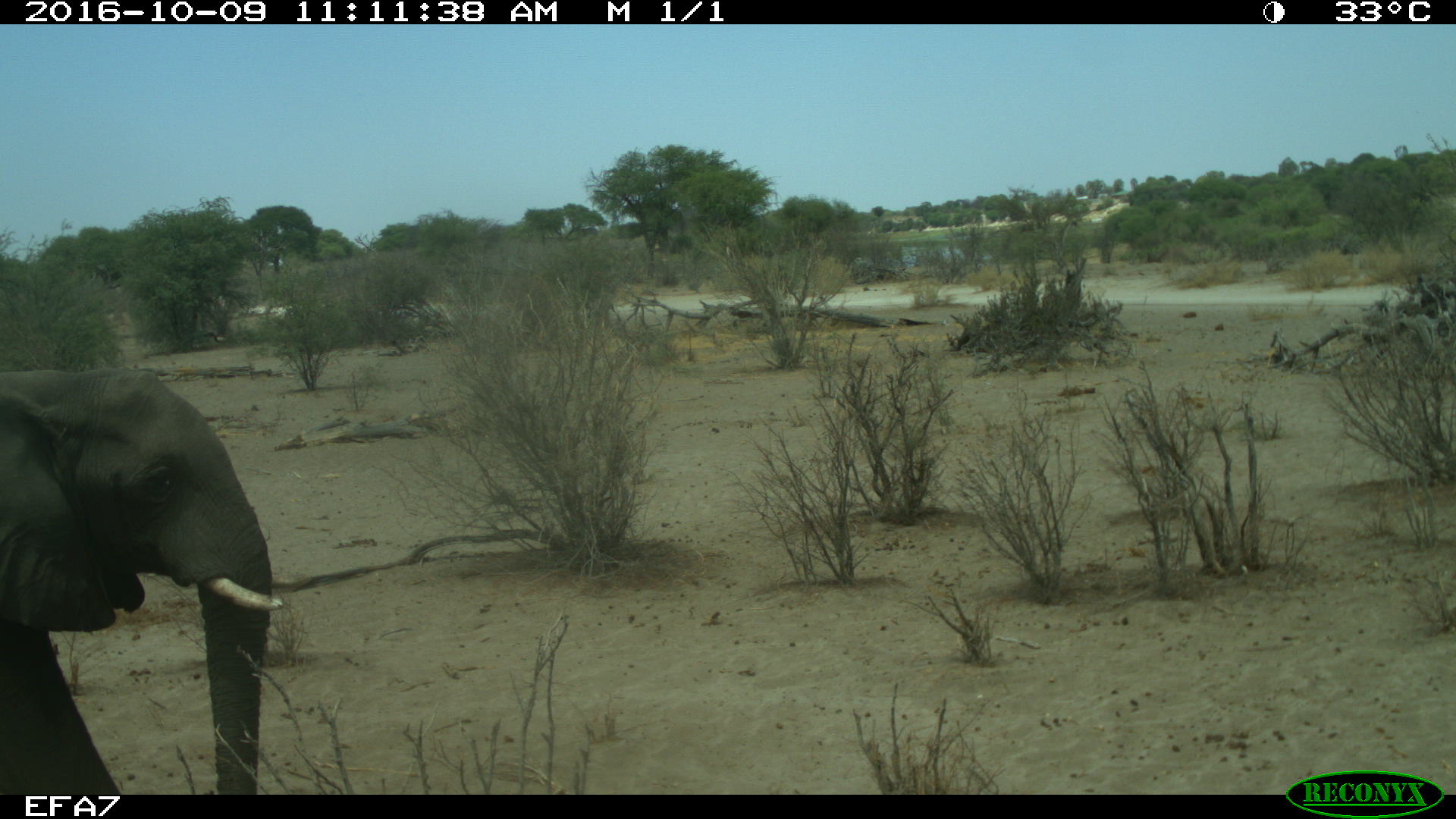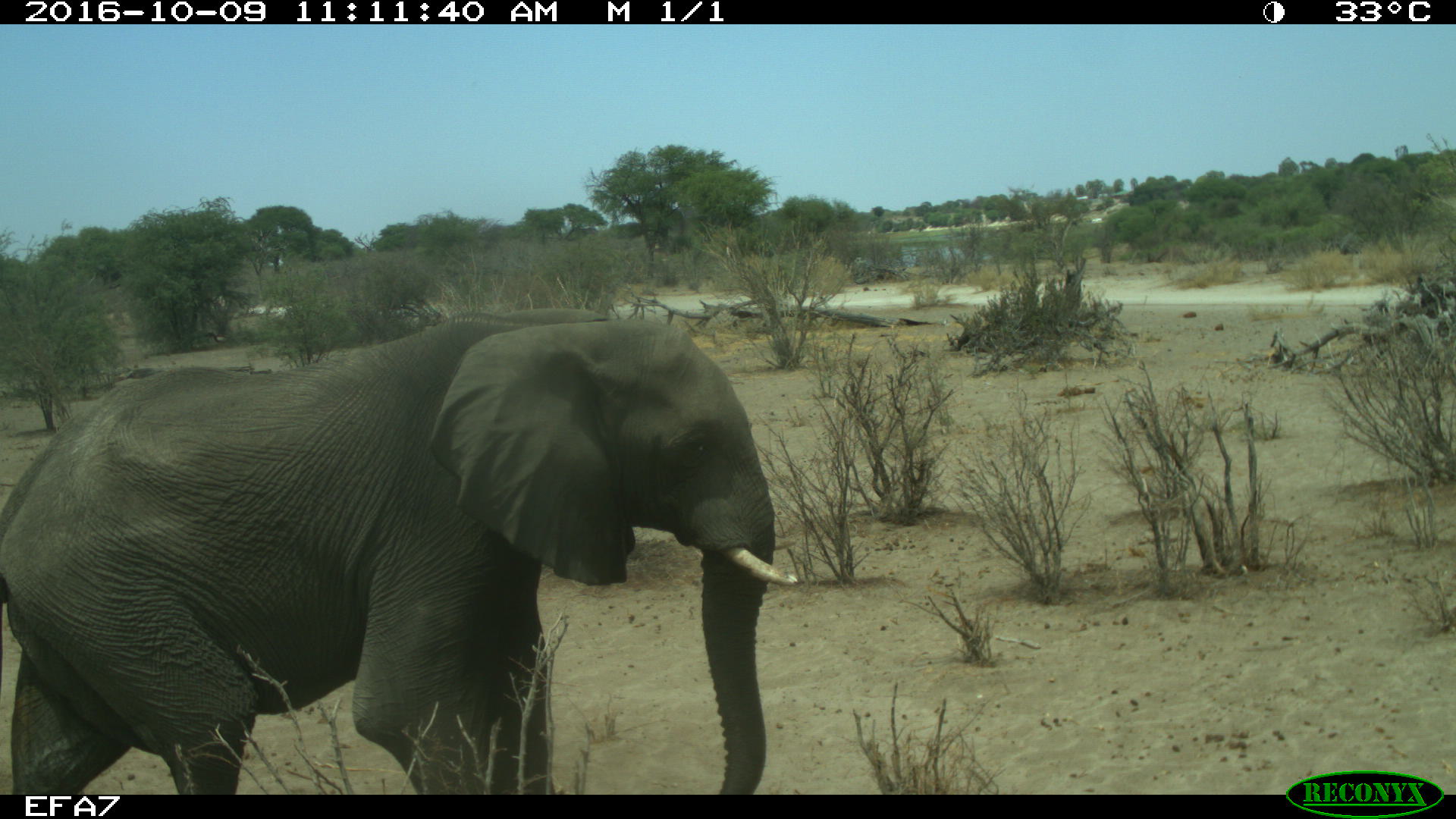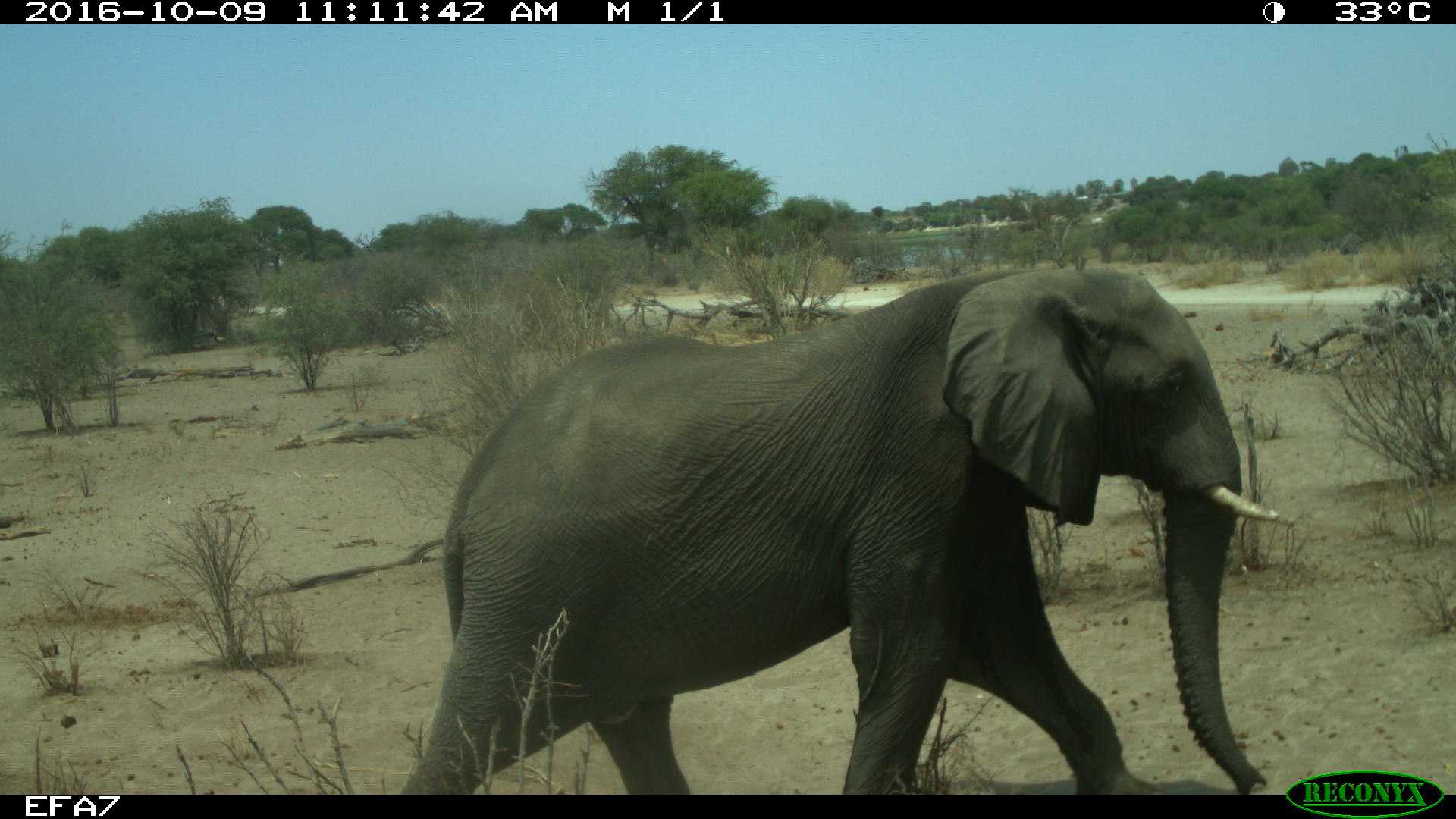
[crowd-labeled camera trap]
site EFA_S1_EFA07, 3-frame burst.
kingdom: Animalia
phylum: Chordata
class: Mammalia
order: Proboscidea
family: Elephantidae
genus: Loxodonta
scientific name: Loxodonta africana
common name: african bush elephant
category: elephant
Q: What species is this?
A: Elephant (african bush elephant) (Loxodonta africana).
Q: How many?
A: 1.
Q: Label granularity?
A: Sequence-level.